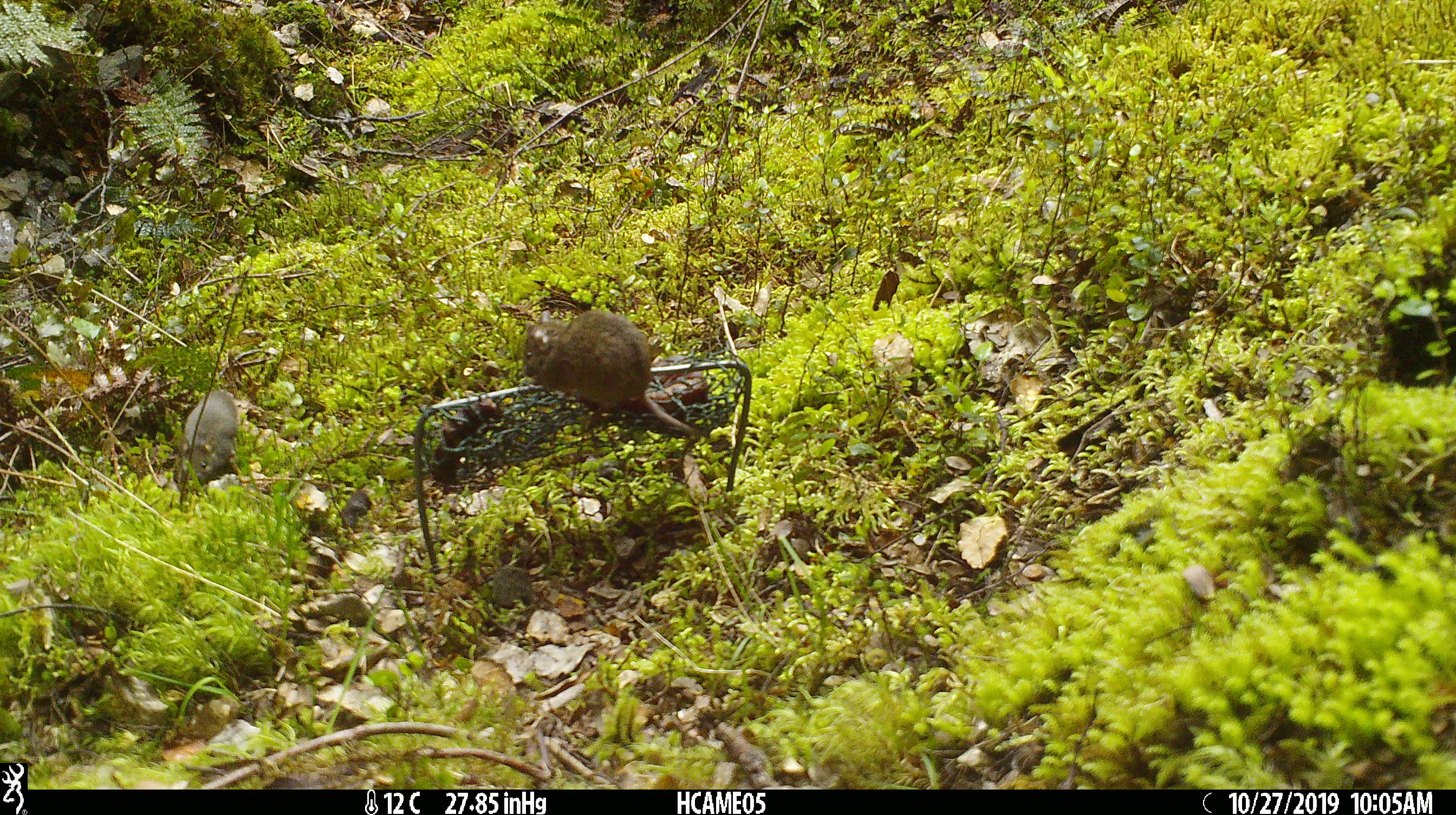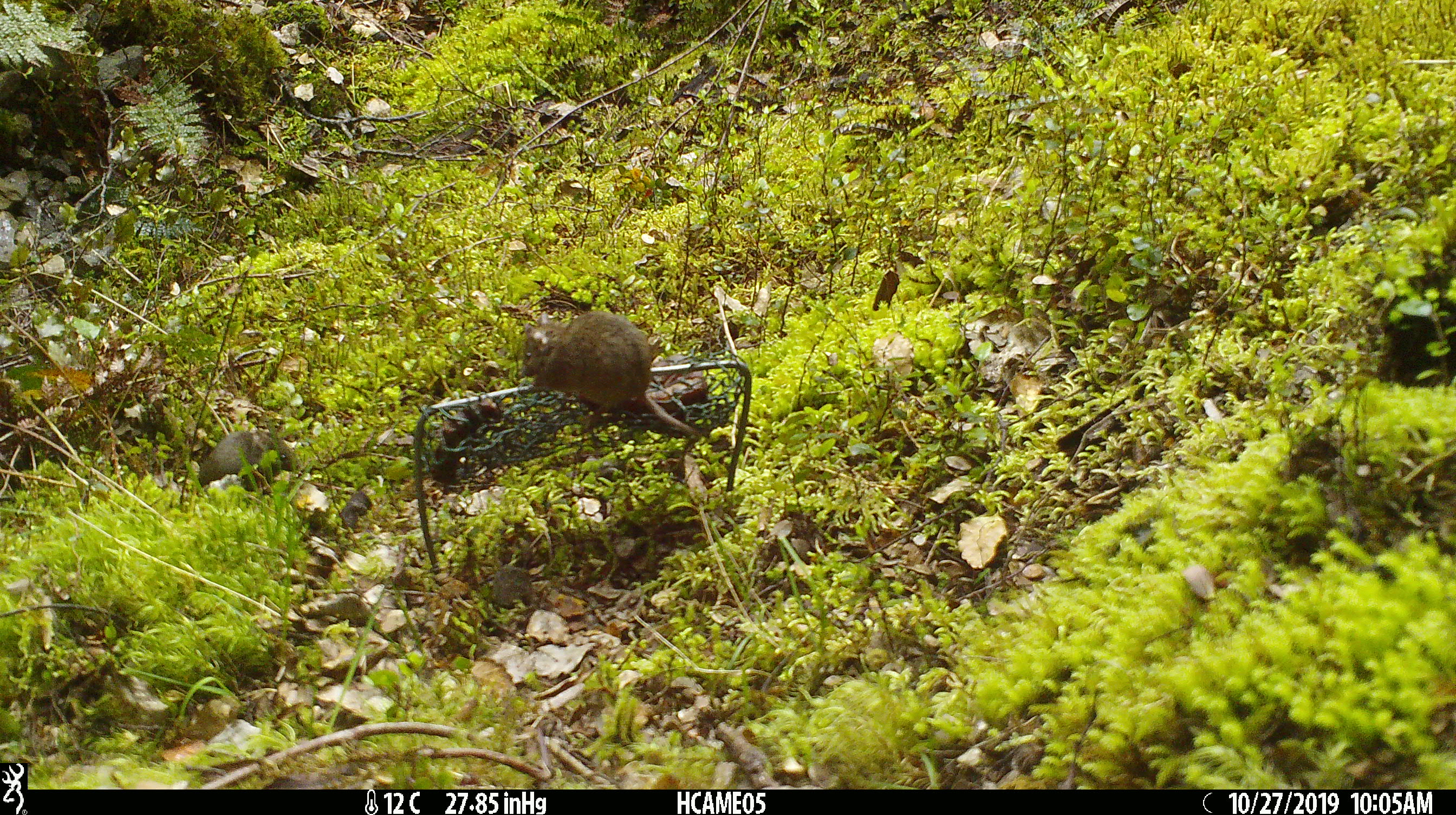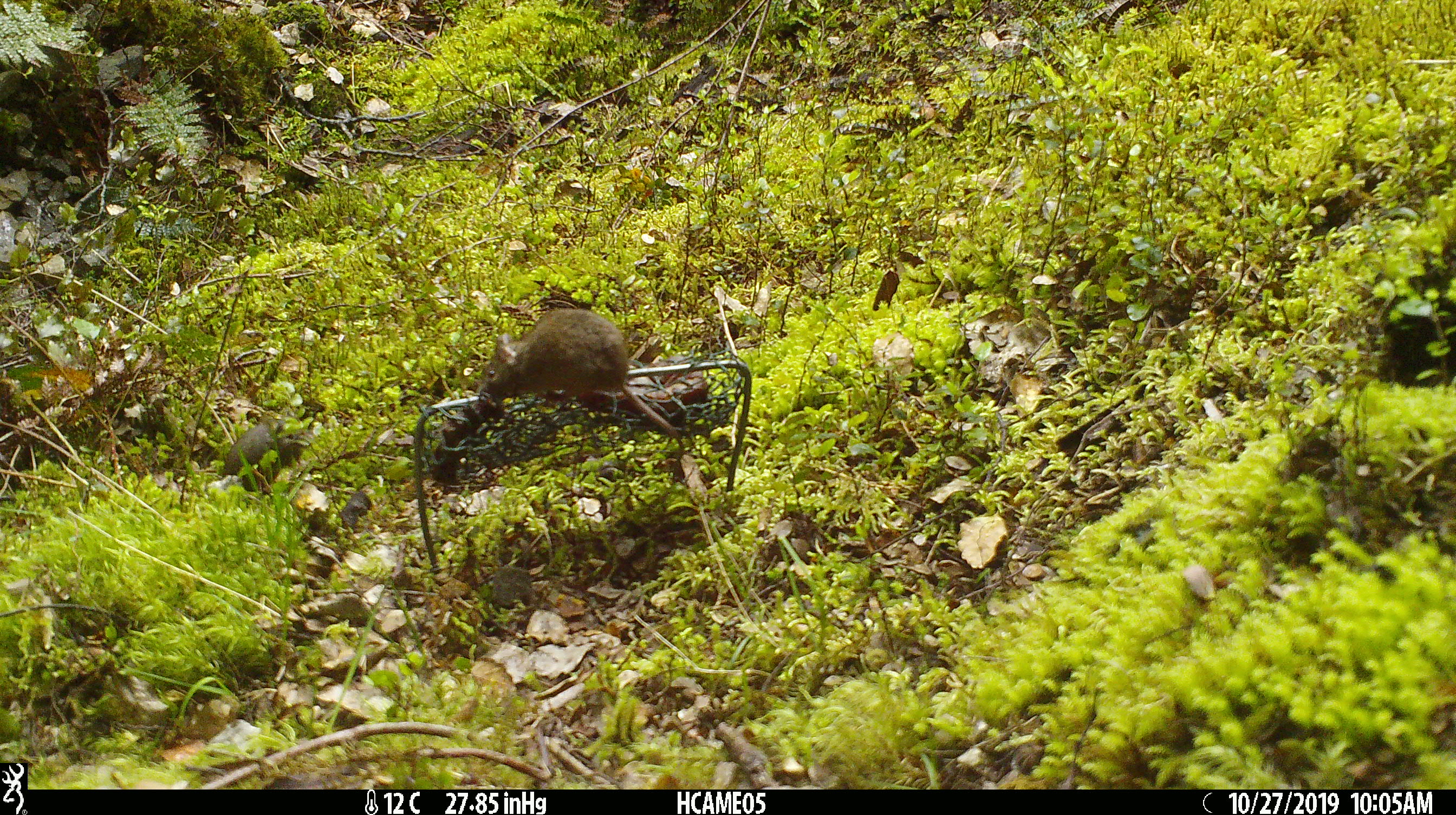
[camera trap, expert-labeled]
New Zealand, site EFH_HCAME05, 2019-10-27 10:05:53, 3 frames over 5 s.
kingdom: Animalia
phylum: Chordata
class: Mammalia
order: Rodentia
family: Muridae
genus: Mus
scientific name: Mus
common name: mouse